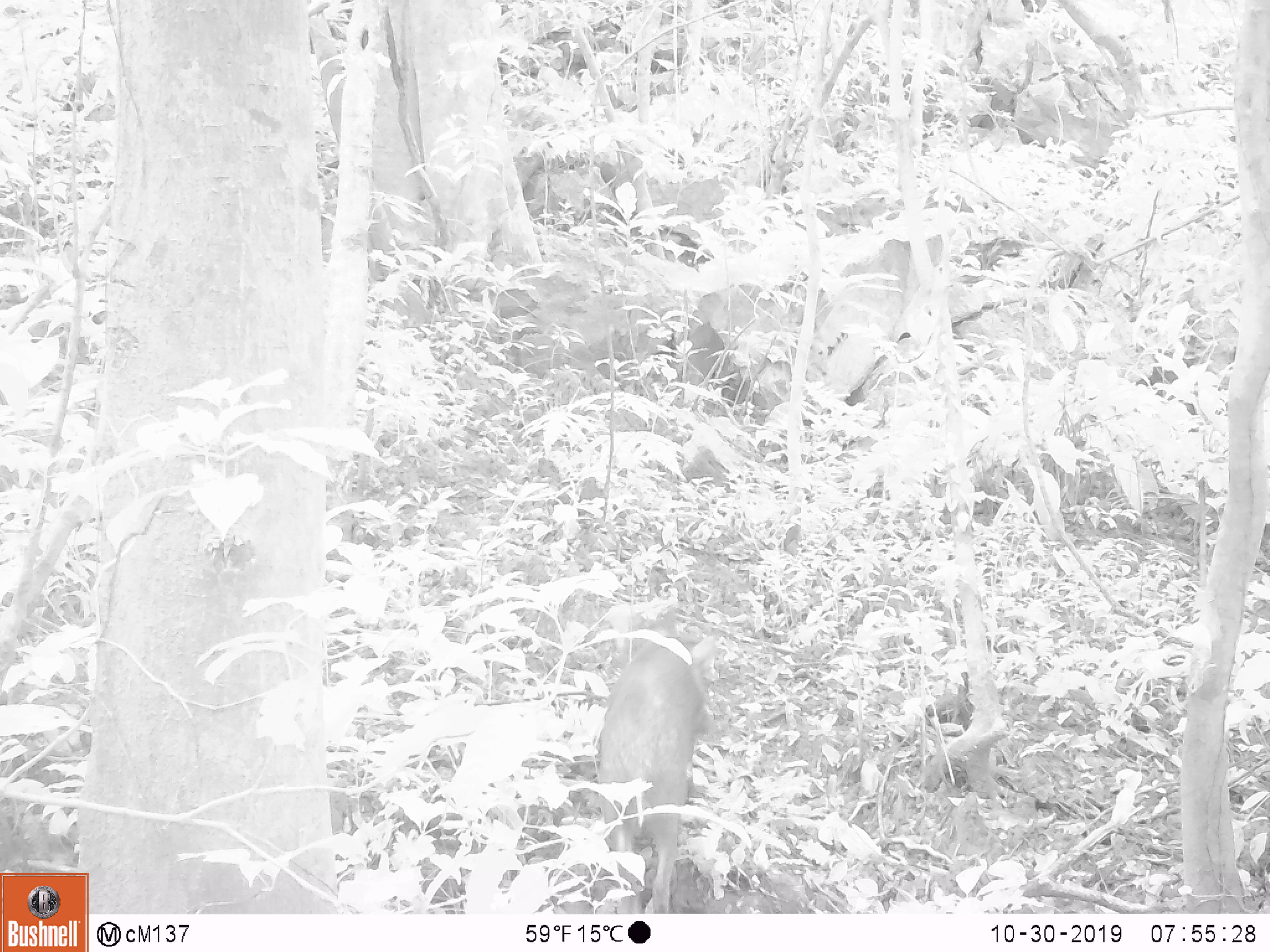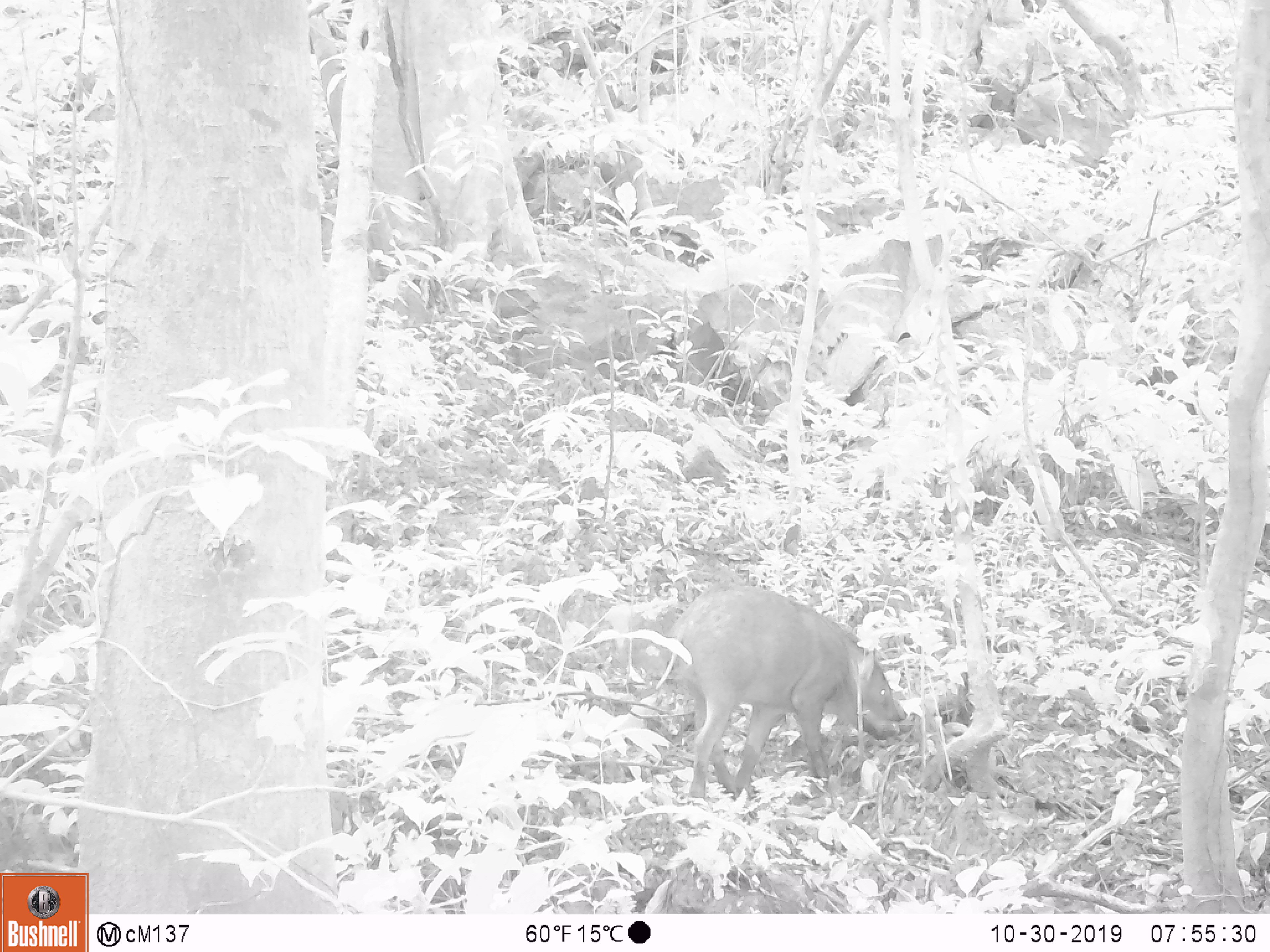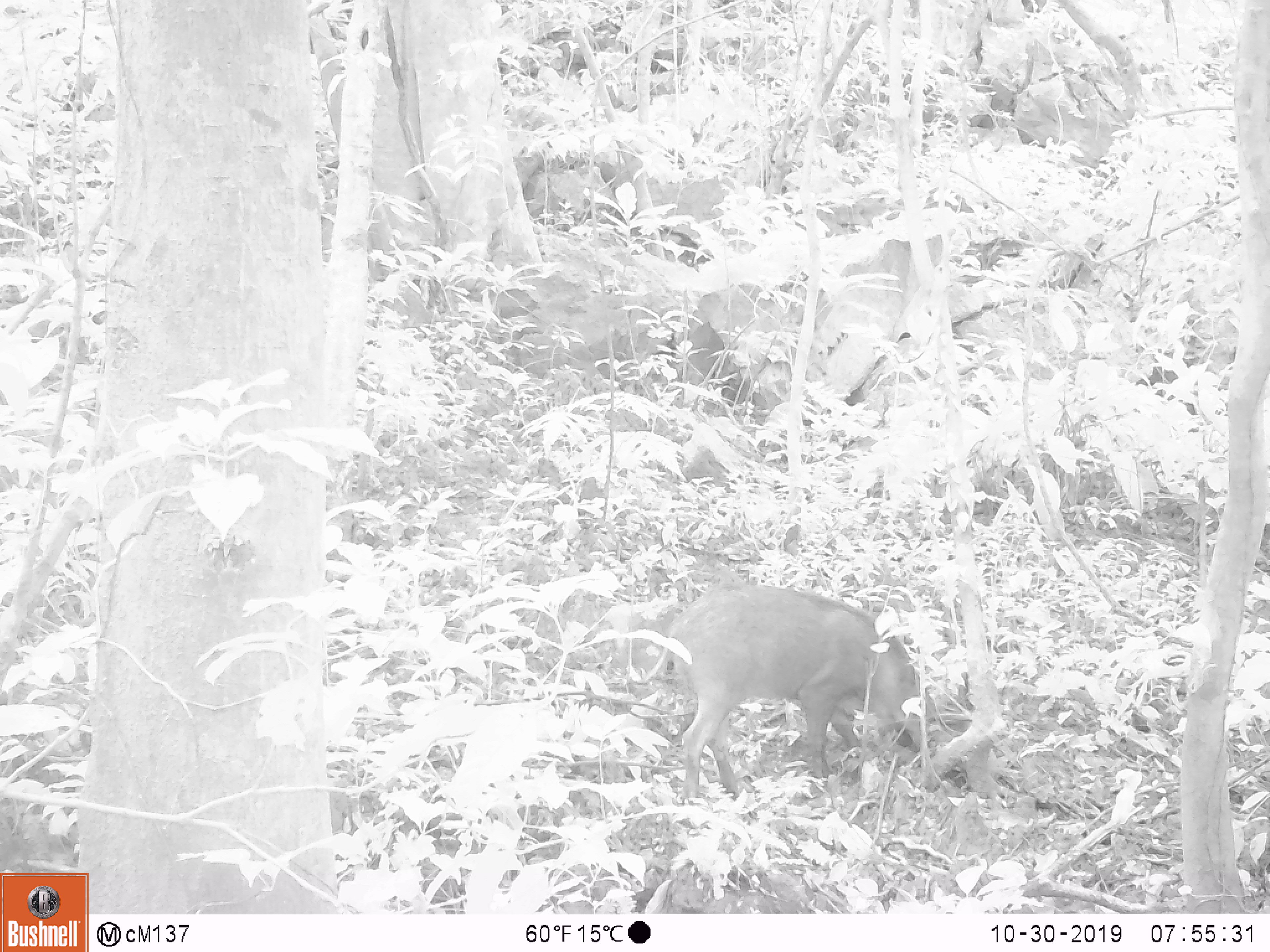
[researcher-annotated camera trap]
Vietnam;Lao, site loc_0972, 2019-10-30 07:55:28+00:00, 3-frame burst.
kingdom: Animalia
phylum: Chordata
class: Mammalia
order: Artiodactyla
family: Suidae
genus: Sus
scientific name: Sus scrofa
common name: eurasian wild pig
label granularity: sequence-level